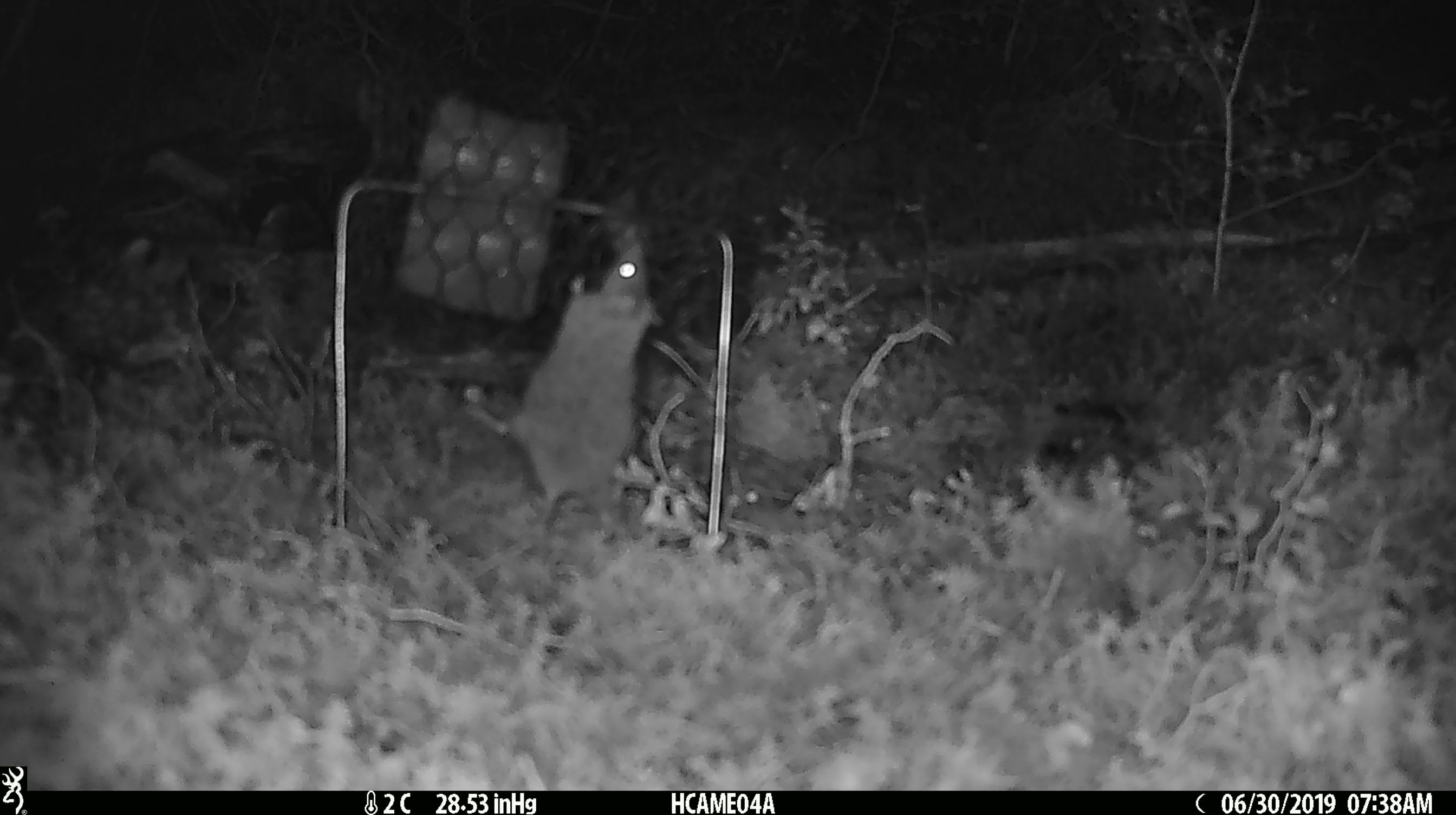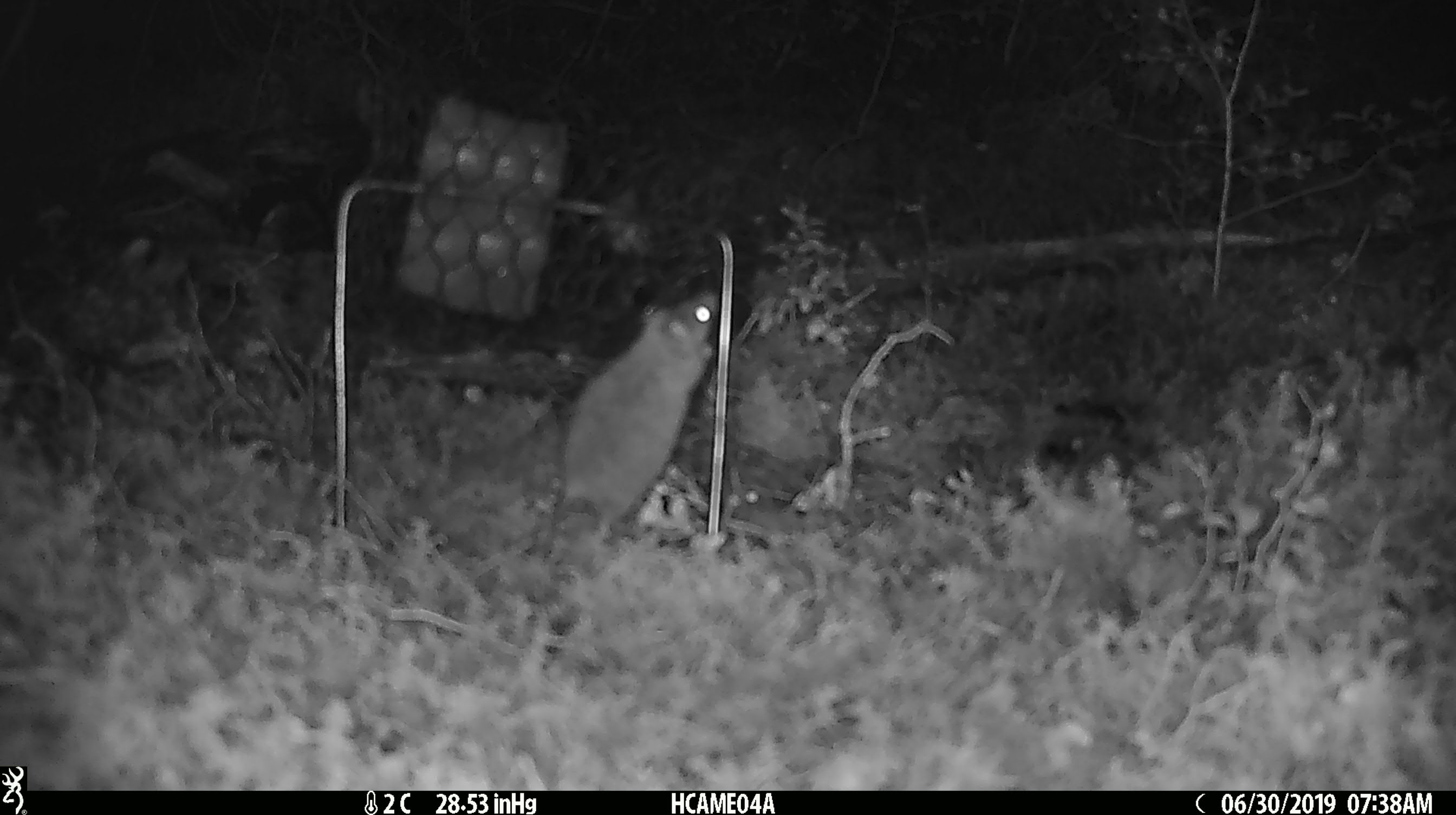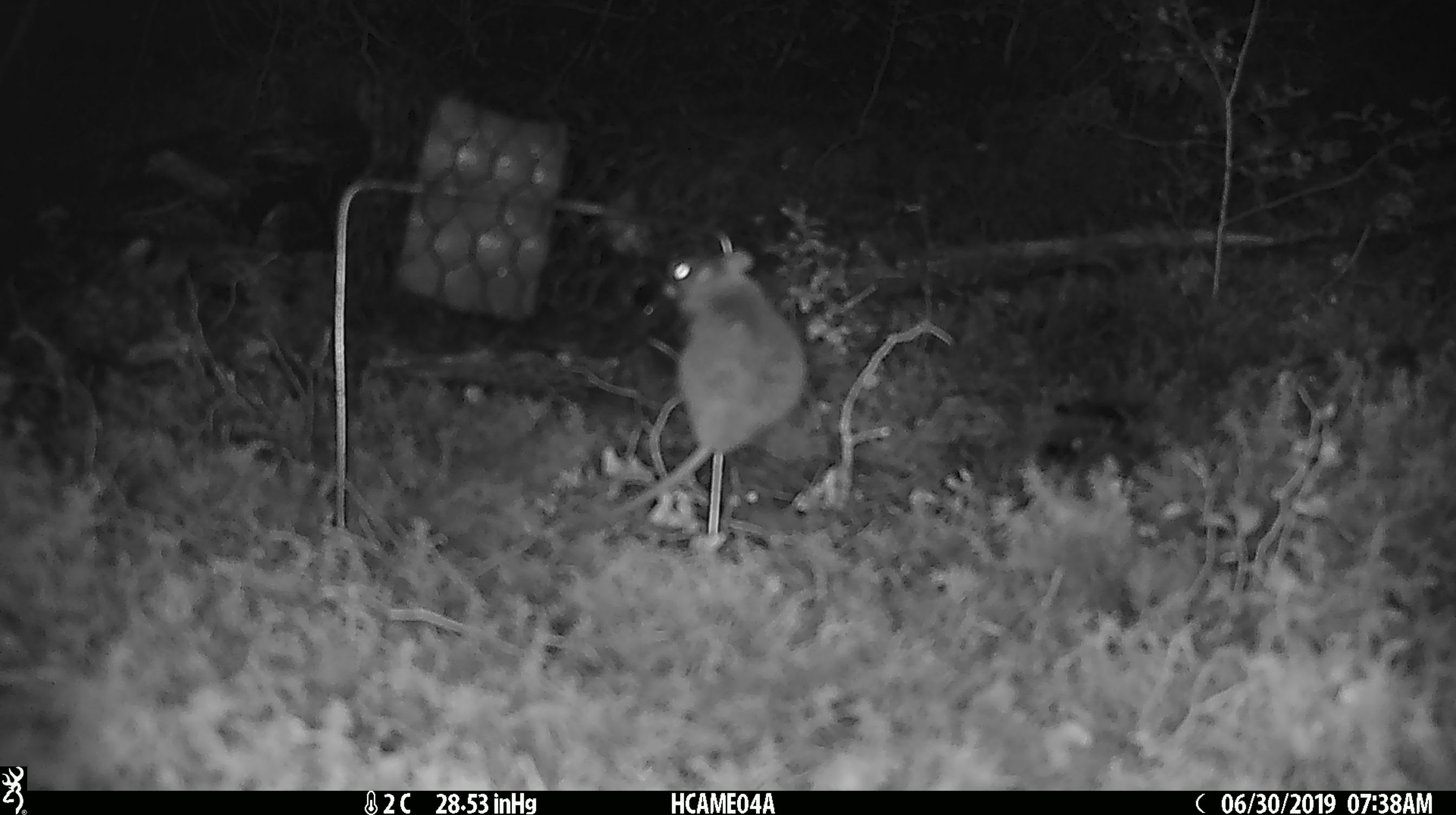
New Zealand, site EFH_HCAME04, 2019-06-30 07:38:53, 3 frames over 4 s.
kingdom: Animalia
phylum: Chordata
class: Mammalia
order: Rodentia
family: Muridae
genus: Mus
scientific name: Mus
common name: mouse